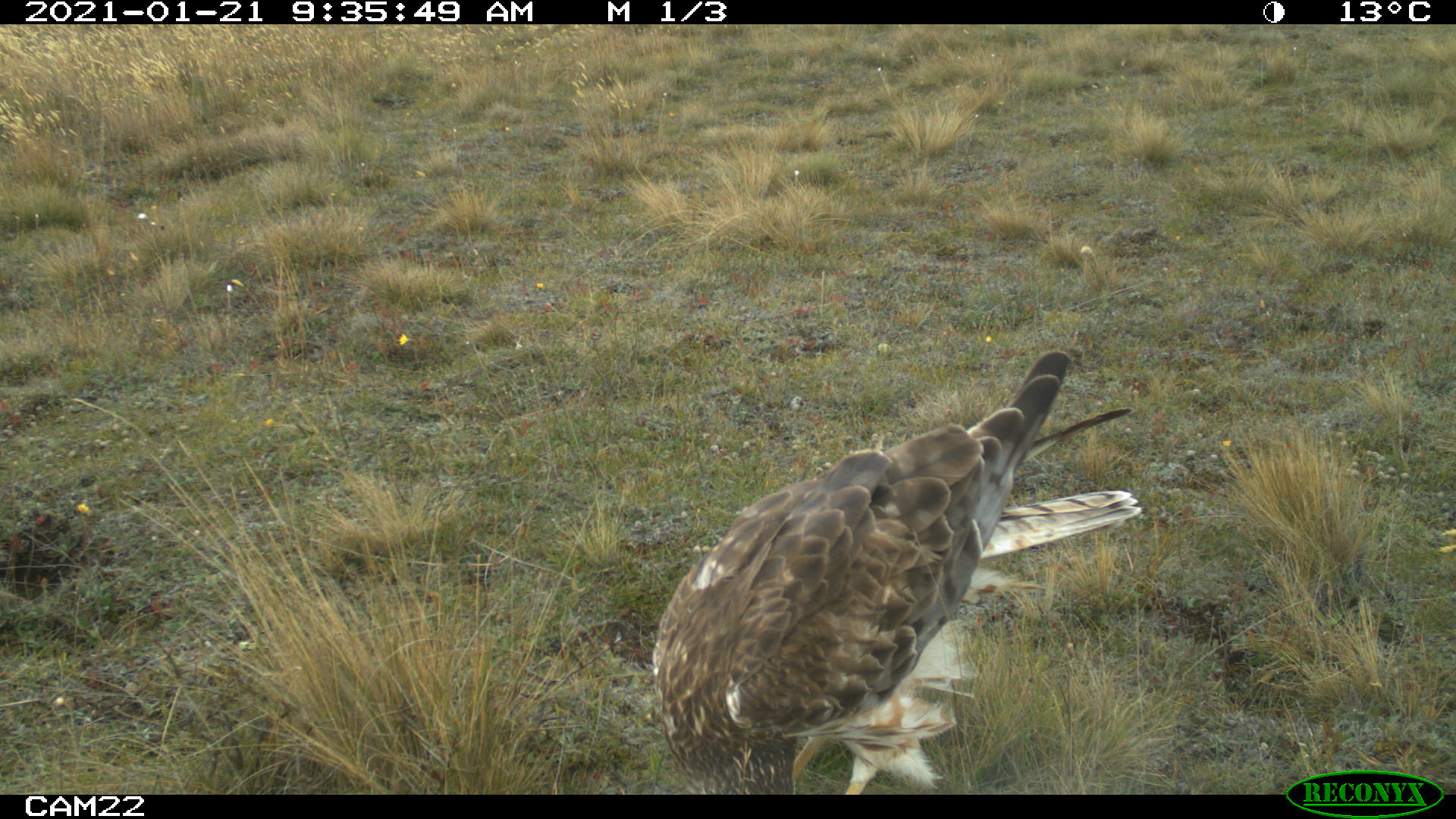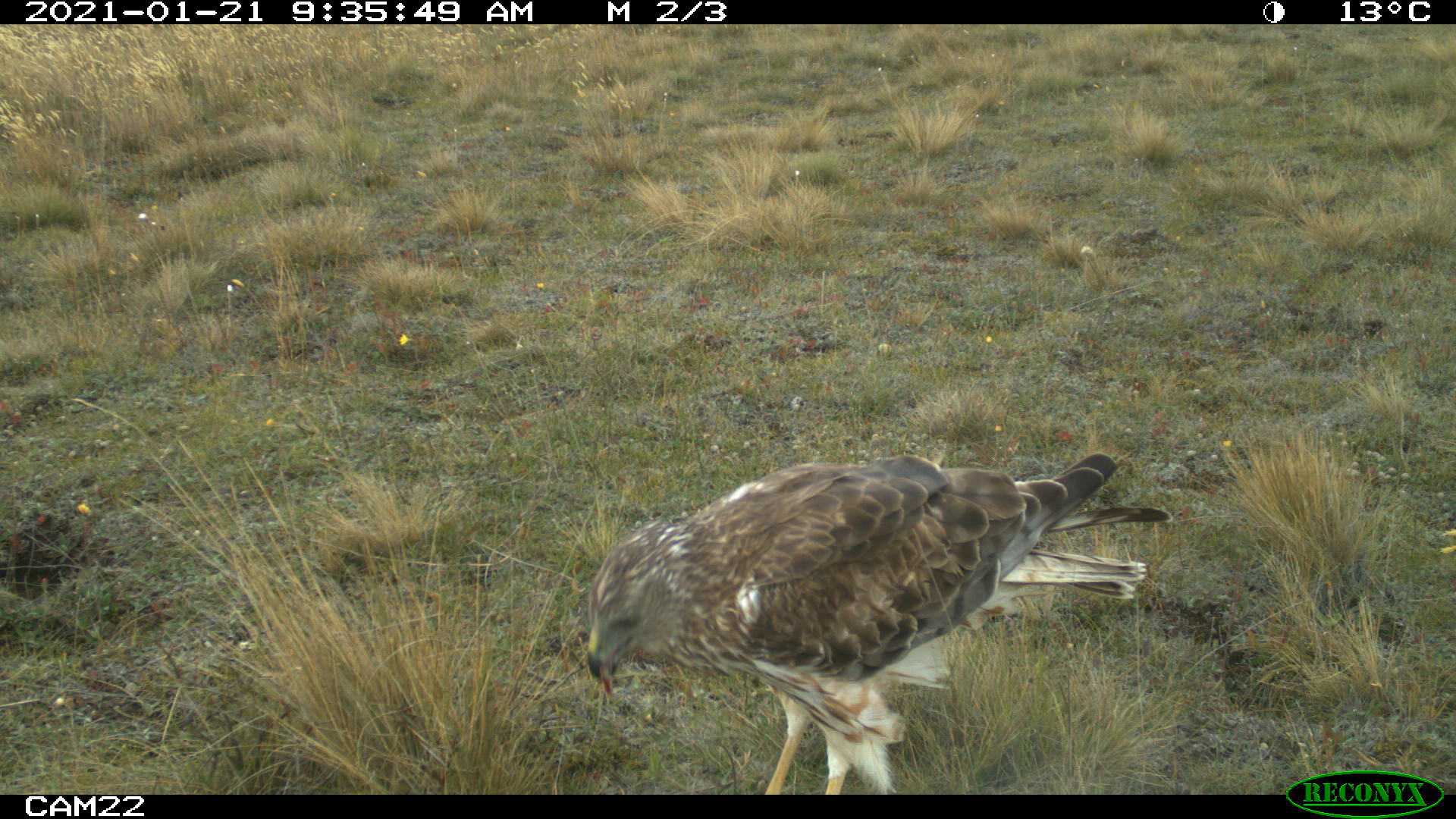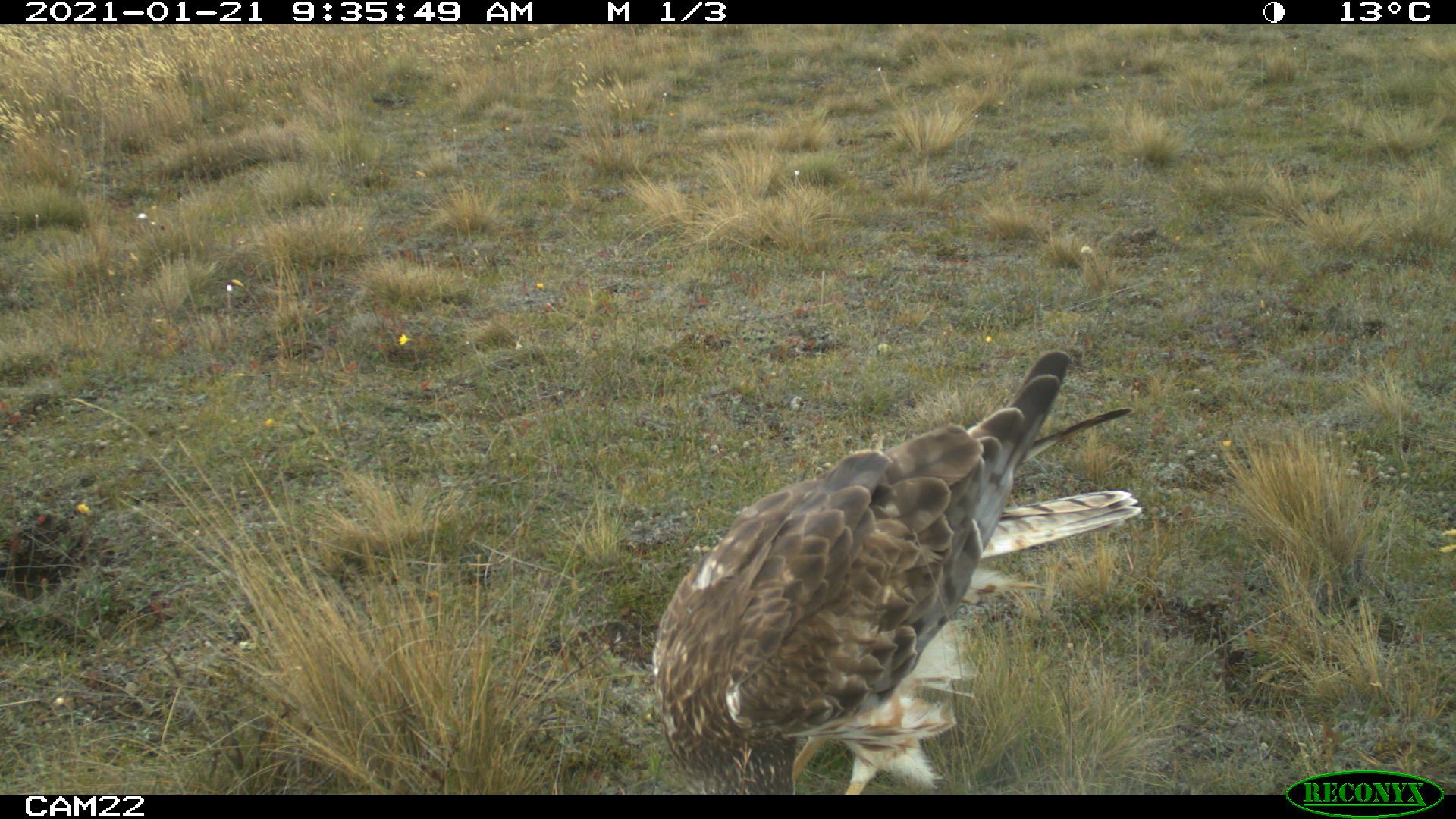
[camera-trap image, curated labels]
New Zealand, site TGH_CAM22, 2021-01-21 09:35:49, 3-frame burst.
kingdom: Animalia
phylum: Chordata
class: Aves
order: Accipitriformes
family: Accipitridae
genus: Circus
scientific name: Circus approximans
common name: swamp harrier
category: harrier